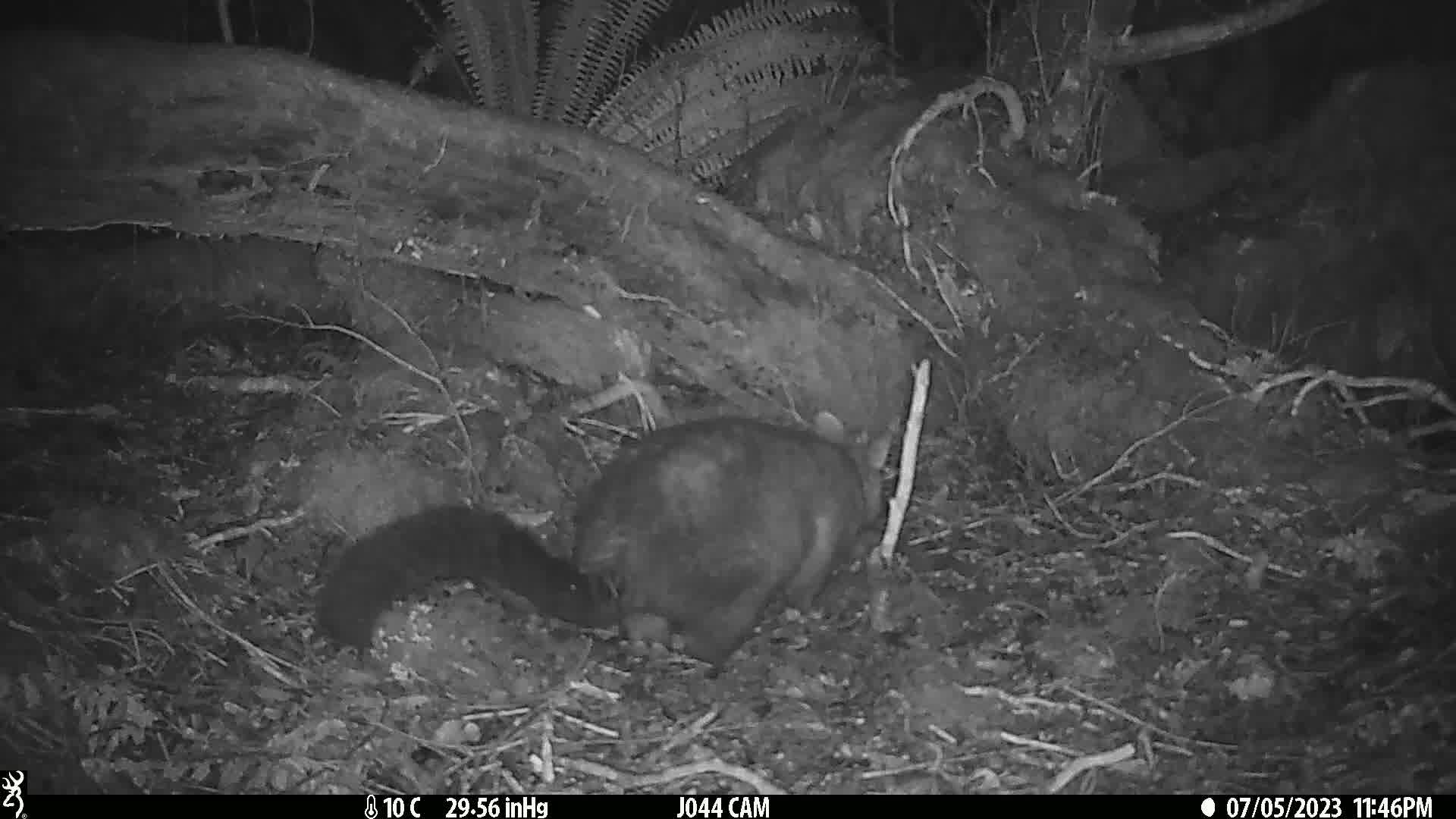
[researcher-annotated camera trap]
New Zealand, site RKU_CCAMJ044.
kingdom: Animalia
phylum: Chordata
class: Mammalia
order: Diprotodontia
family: Phalangeridae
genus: Trichosurus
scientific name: Trichosurus vulpecula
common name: common brushtail possum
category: possum